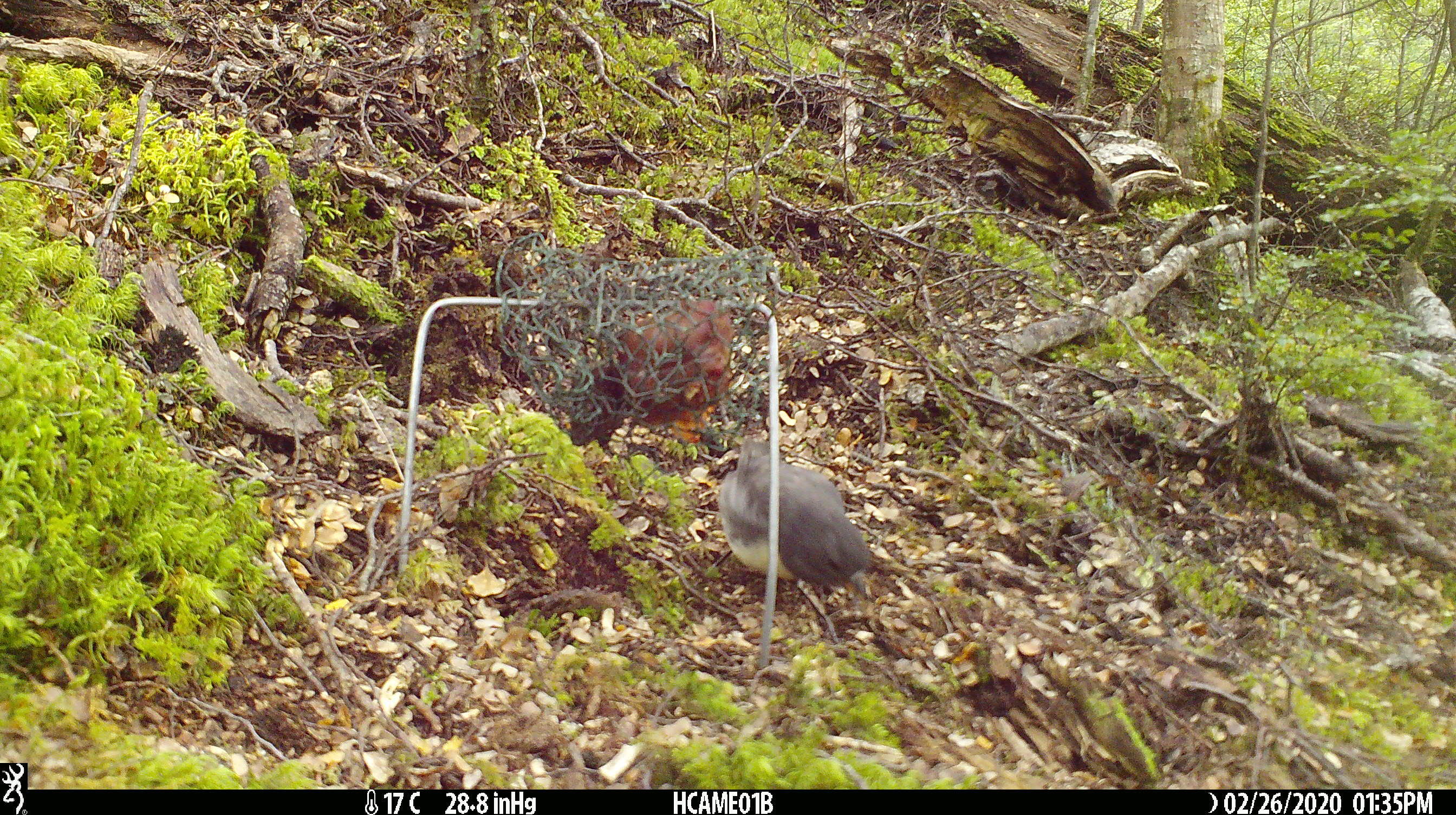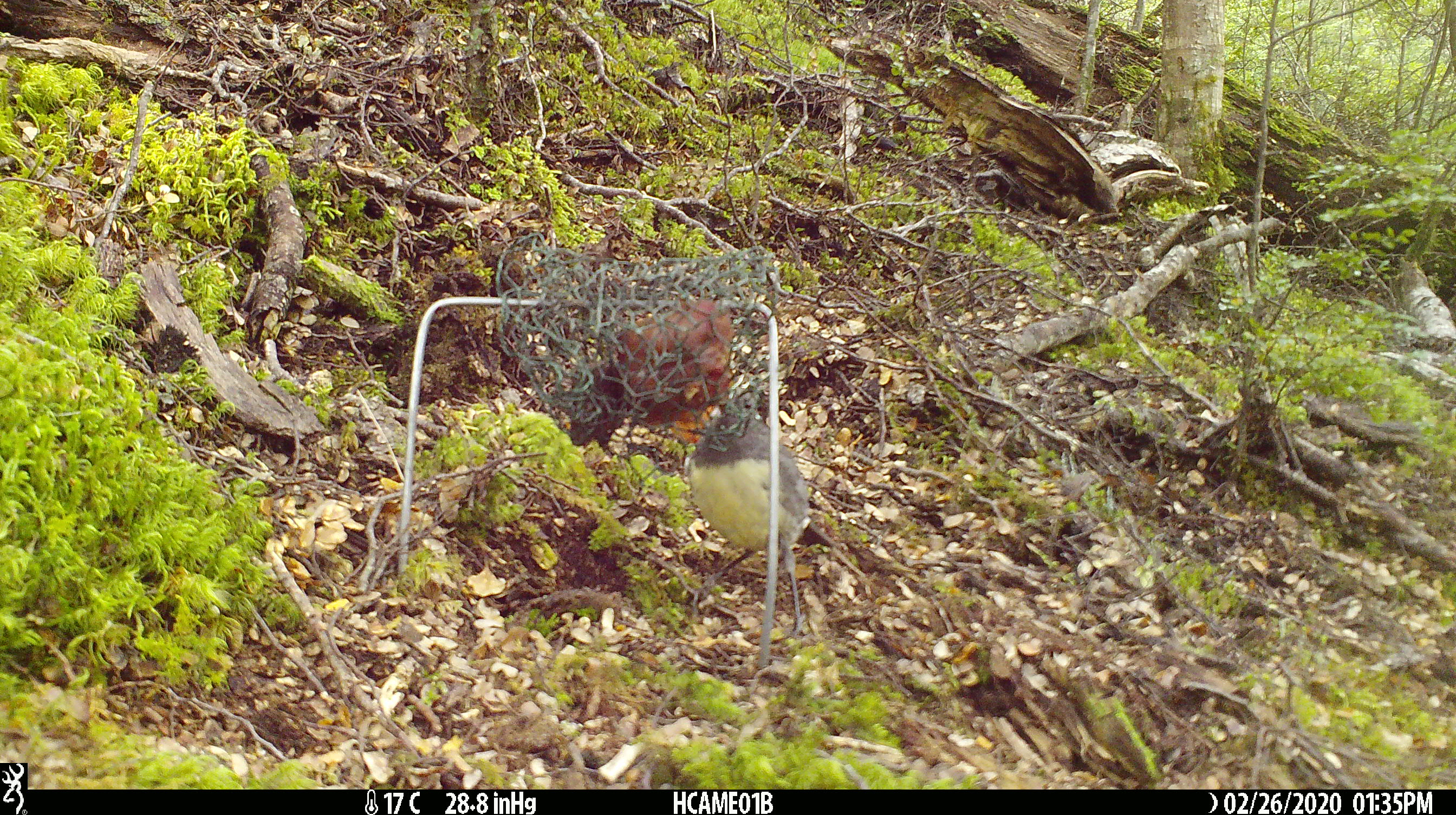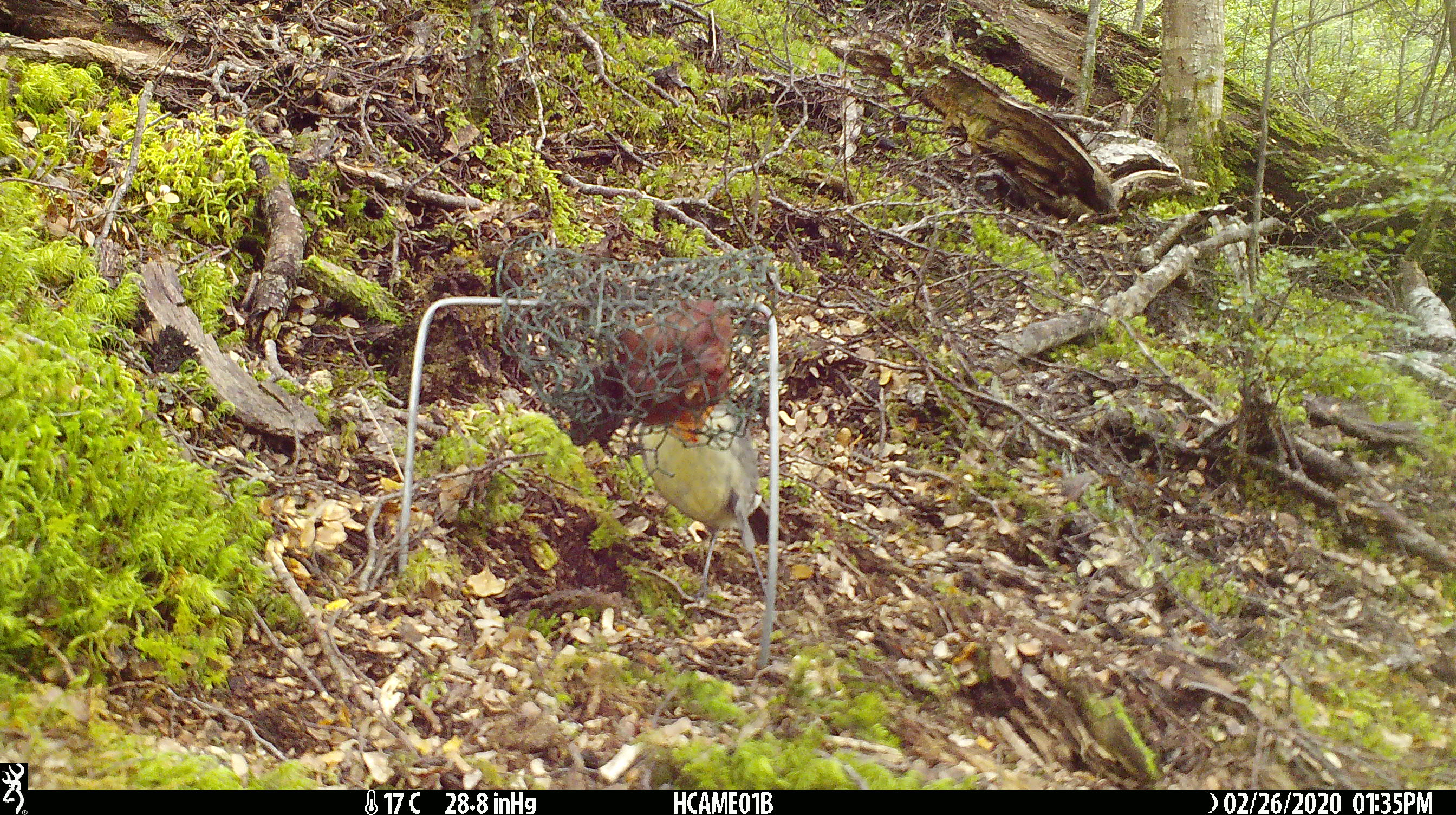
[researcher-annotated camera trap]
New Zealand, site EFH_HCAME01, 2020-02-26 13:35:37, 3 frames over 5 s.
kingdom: Animalia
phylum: Chordata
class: Aves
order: Passeriformes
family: Petroicidae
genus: Petroica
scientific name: Petroica australis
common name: new zealand robin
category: robin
Robin (new zealand robin) (Petroica australis).